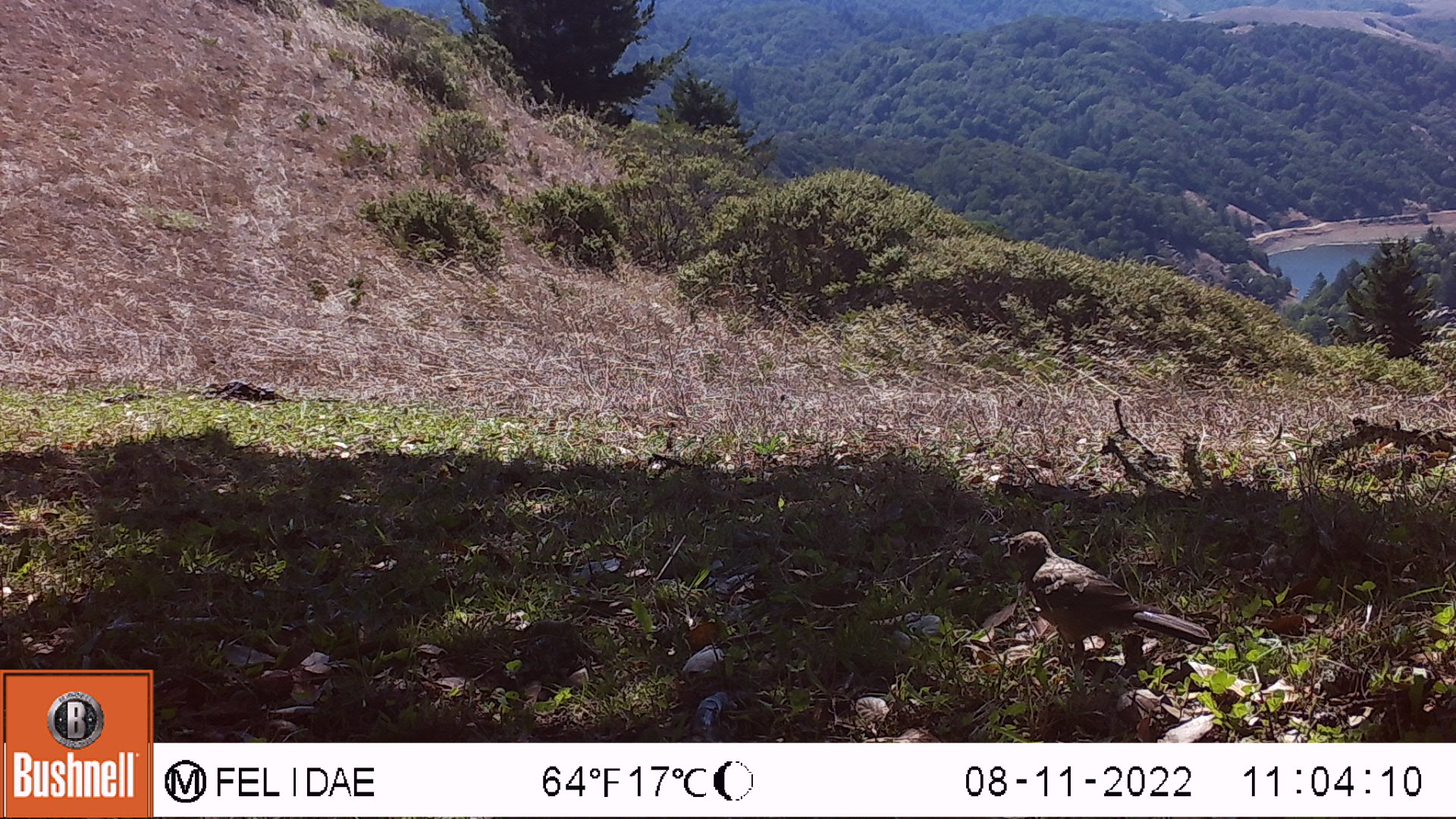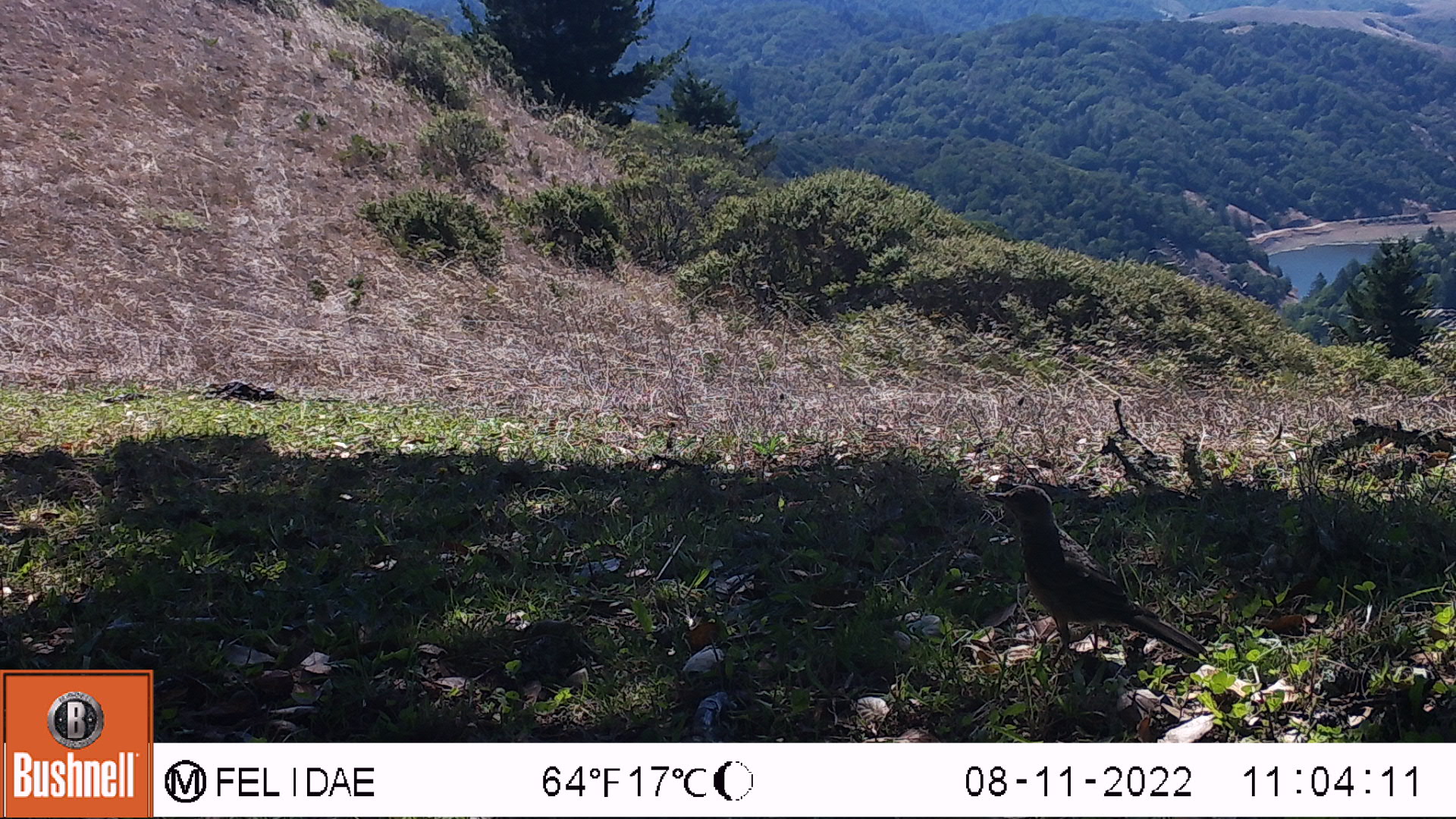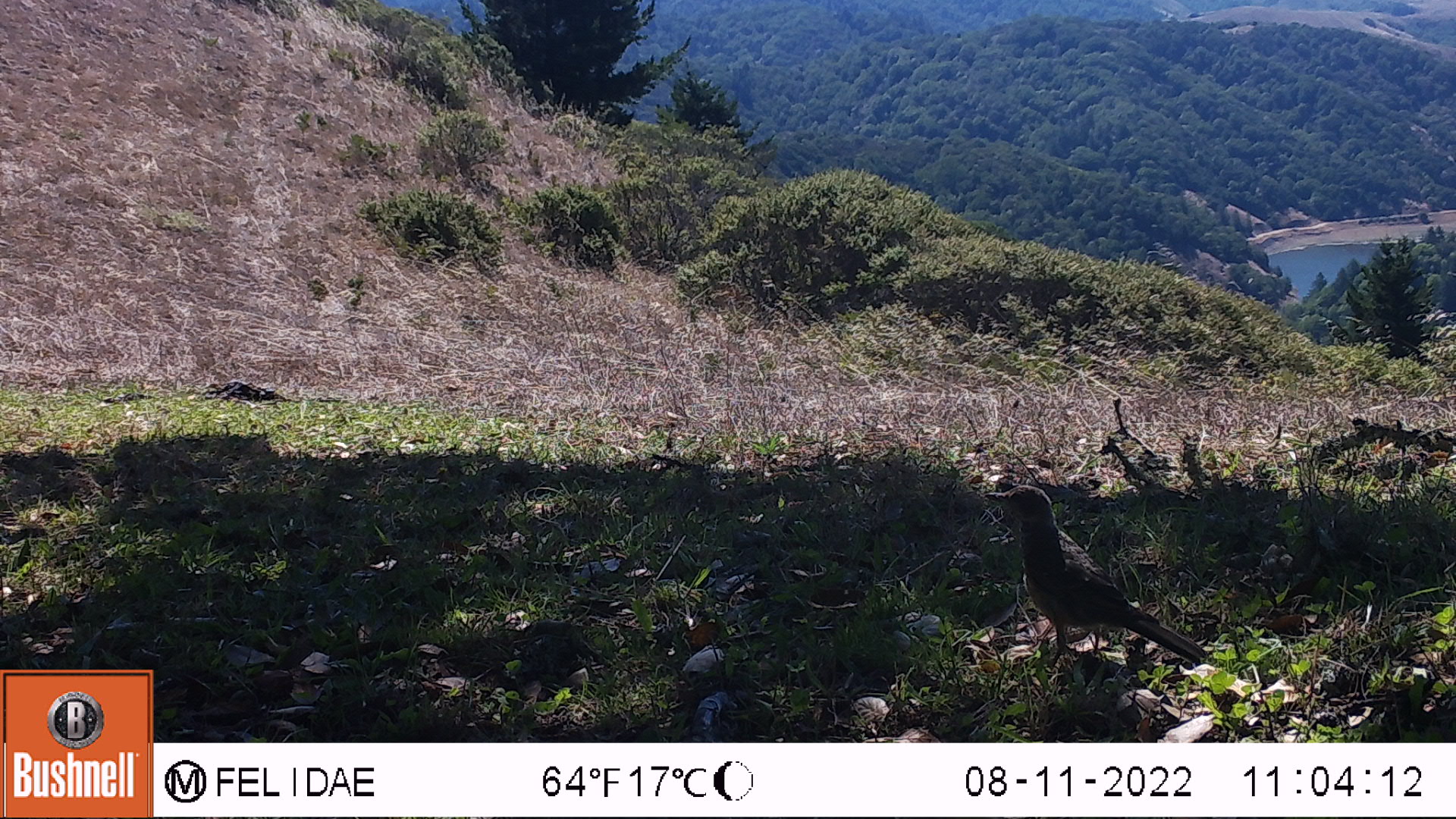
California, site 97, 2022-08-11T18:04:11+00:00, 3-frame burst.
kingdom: Animalia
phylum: Chordata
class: Aves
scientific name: Aves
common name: bird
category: unknown bird